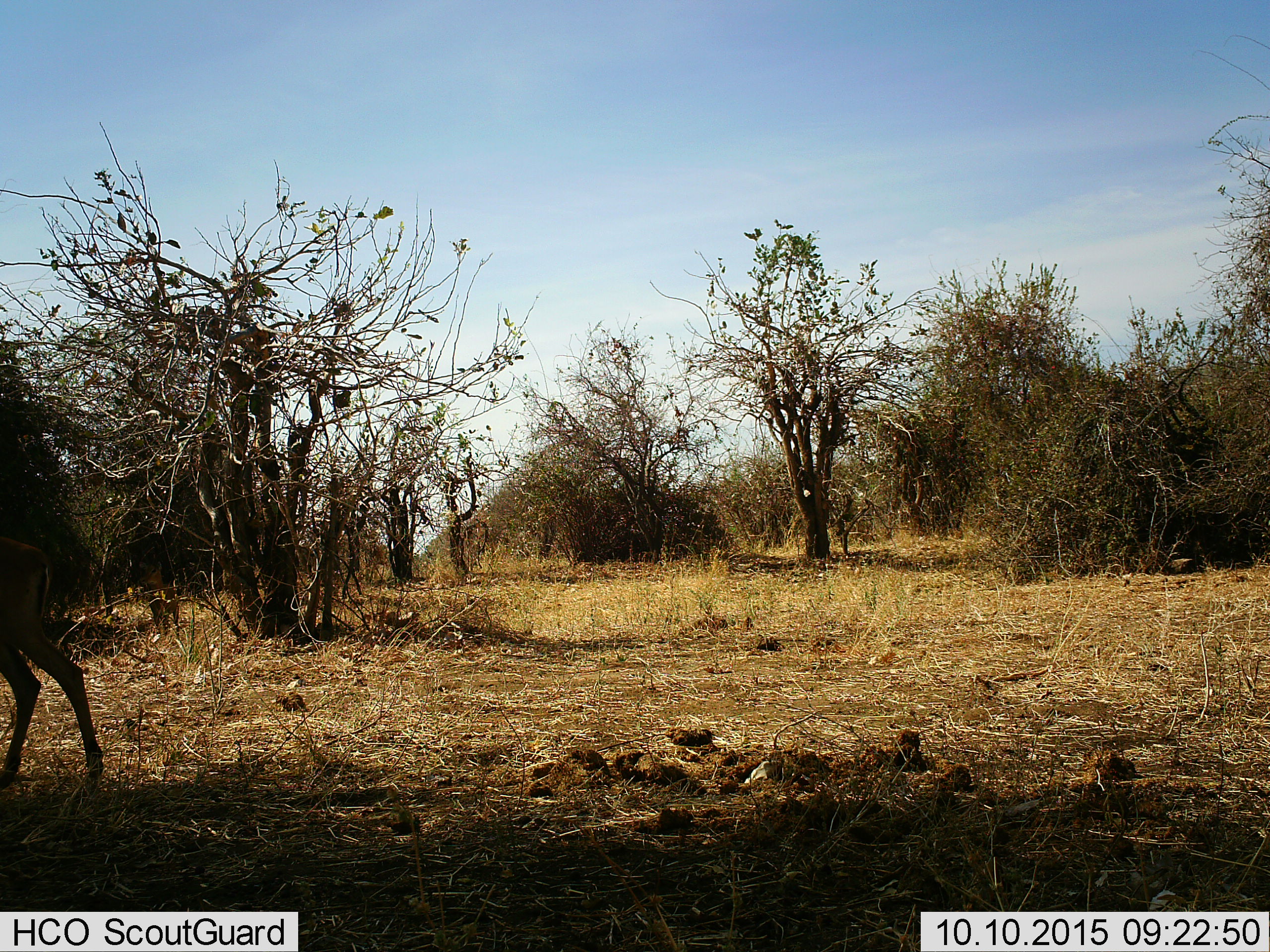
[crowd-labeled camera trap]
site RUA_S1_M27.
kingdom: Animalia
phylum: Chordata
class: Mammalia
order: Artiodactyla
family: Bovidae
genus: Aepyceros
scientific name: Aepyceros melampus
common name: impala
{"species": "impala (Aepyceros melampus)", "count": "1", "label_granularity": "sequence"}